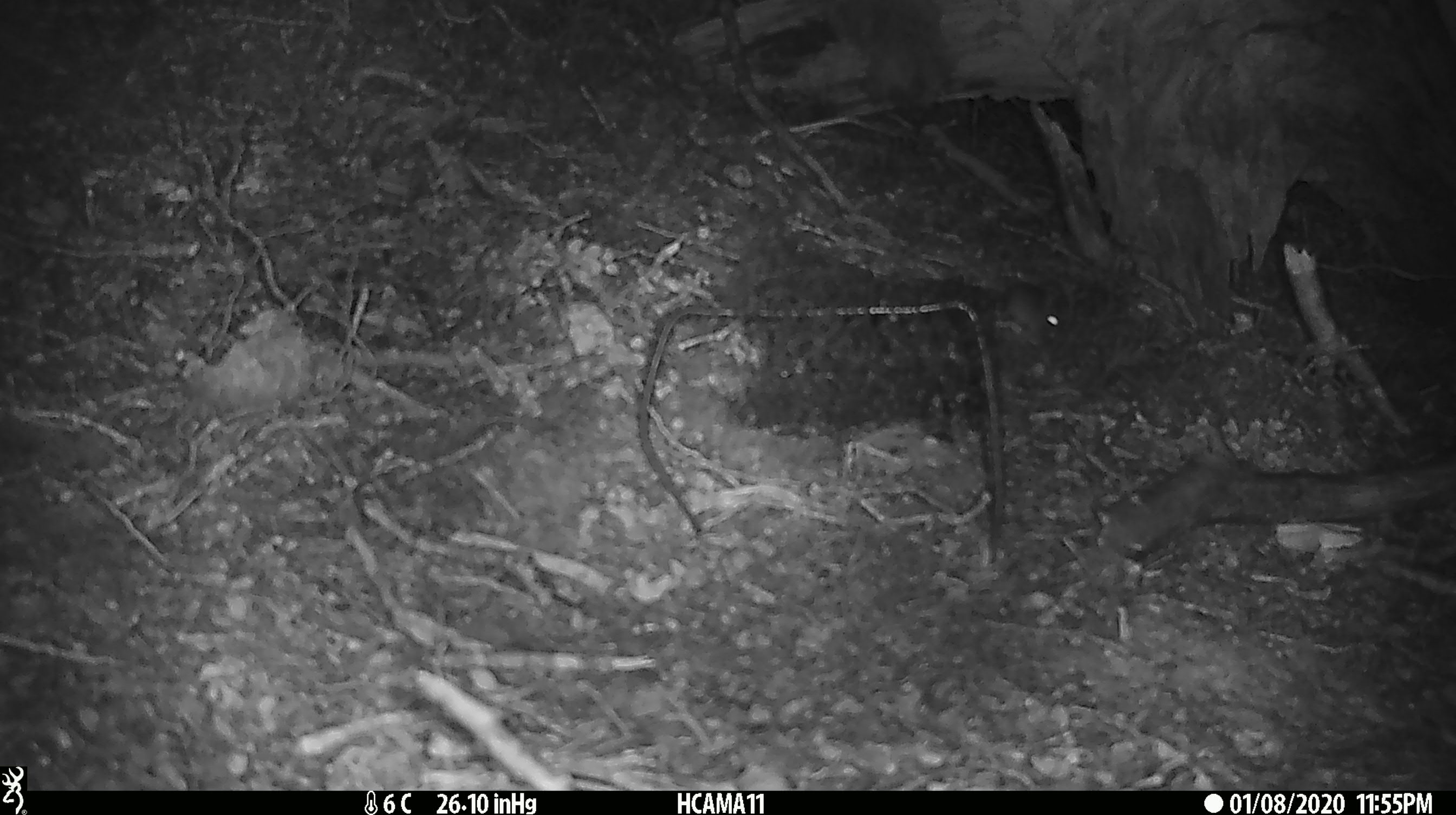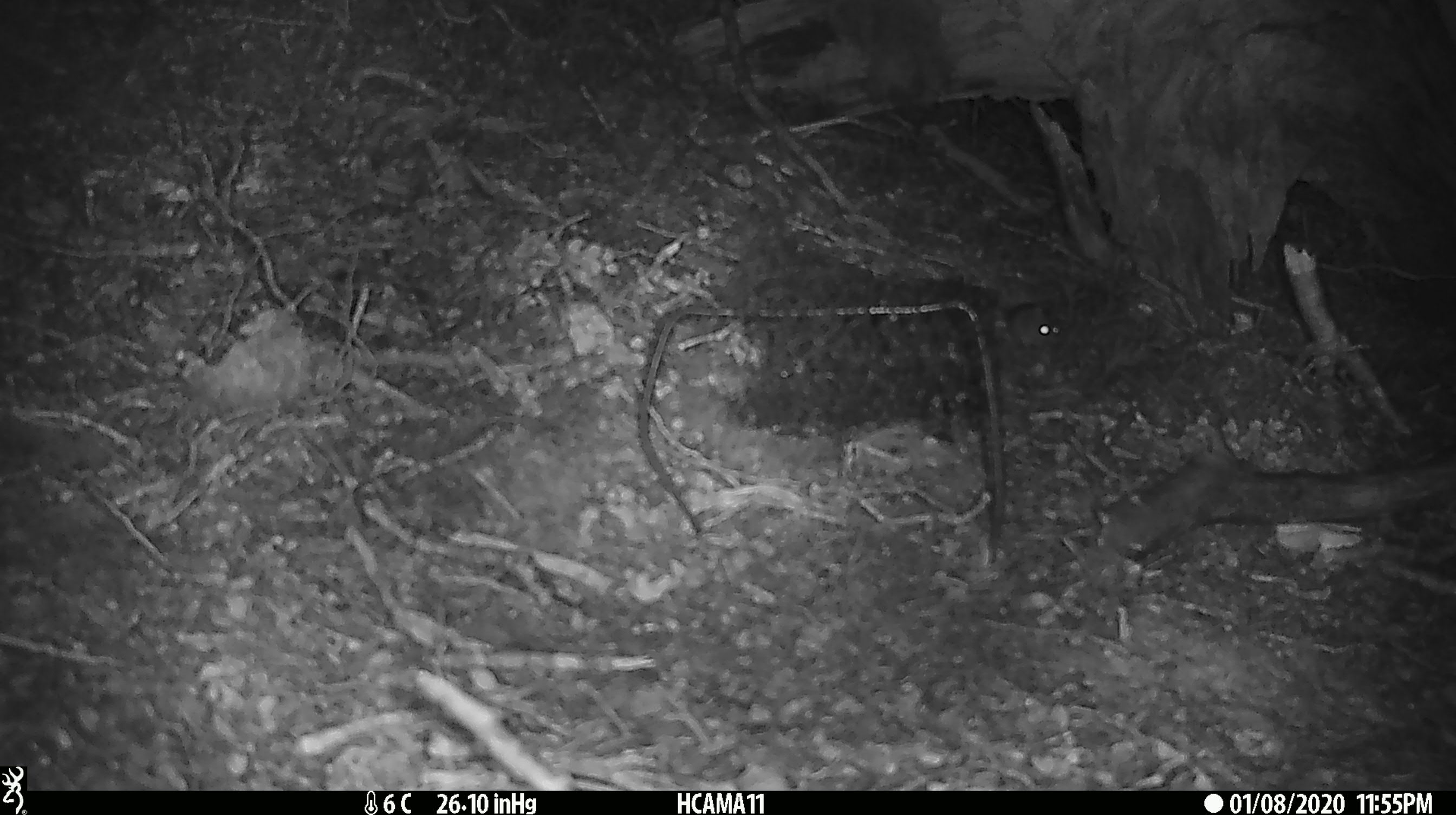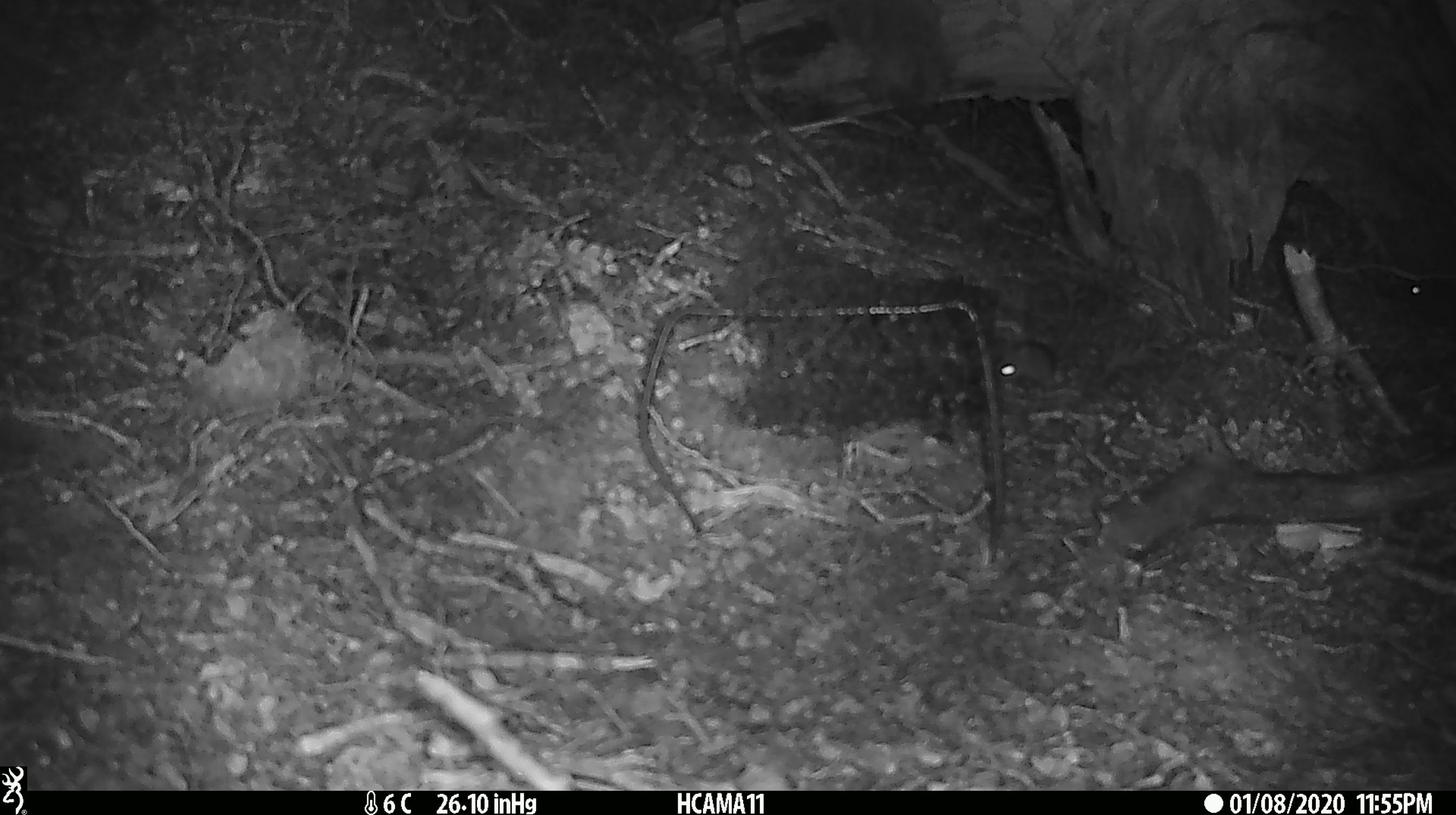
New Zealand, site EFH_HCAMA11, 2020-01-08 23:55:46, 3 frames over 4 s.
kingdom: Animalia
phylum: Chordata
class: Mammalia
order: Rodentia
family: Muridae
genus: Mus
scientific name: Mus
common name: mouse